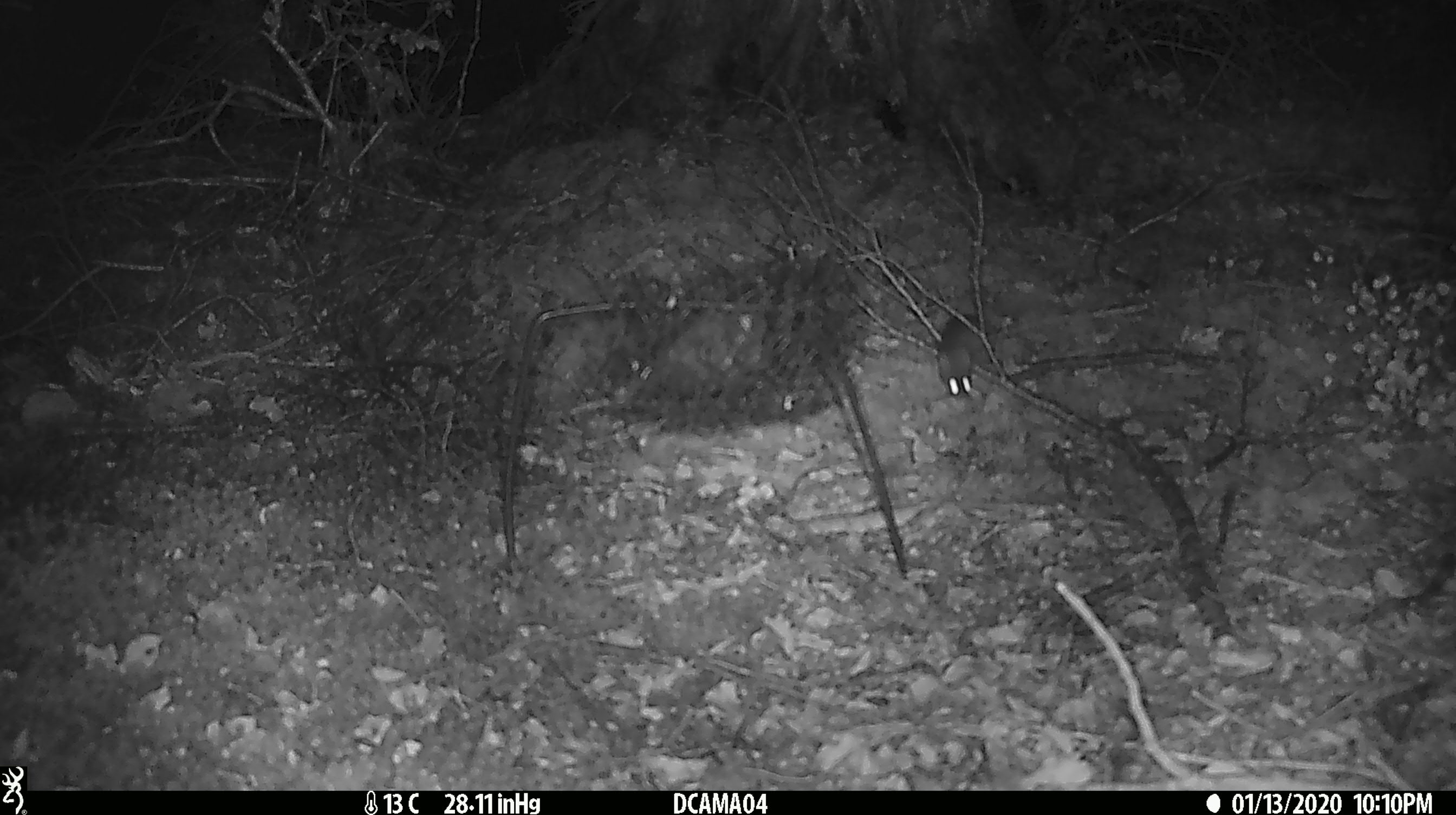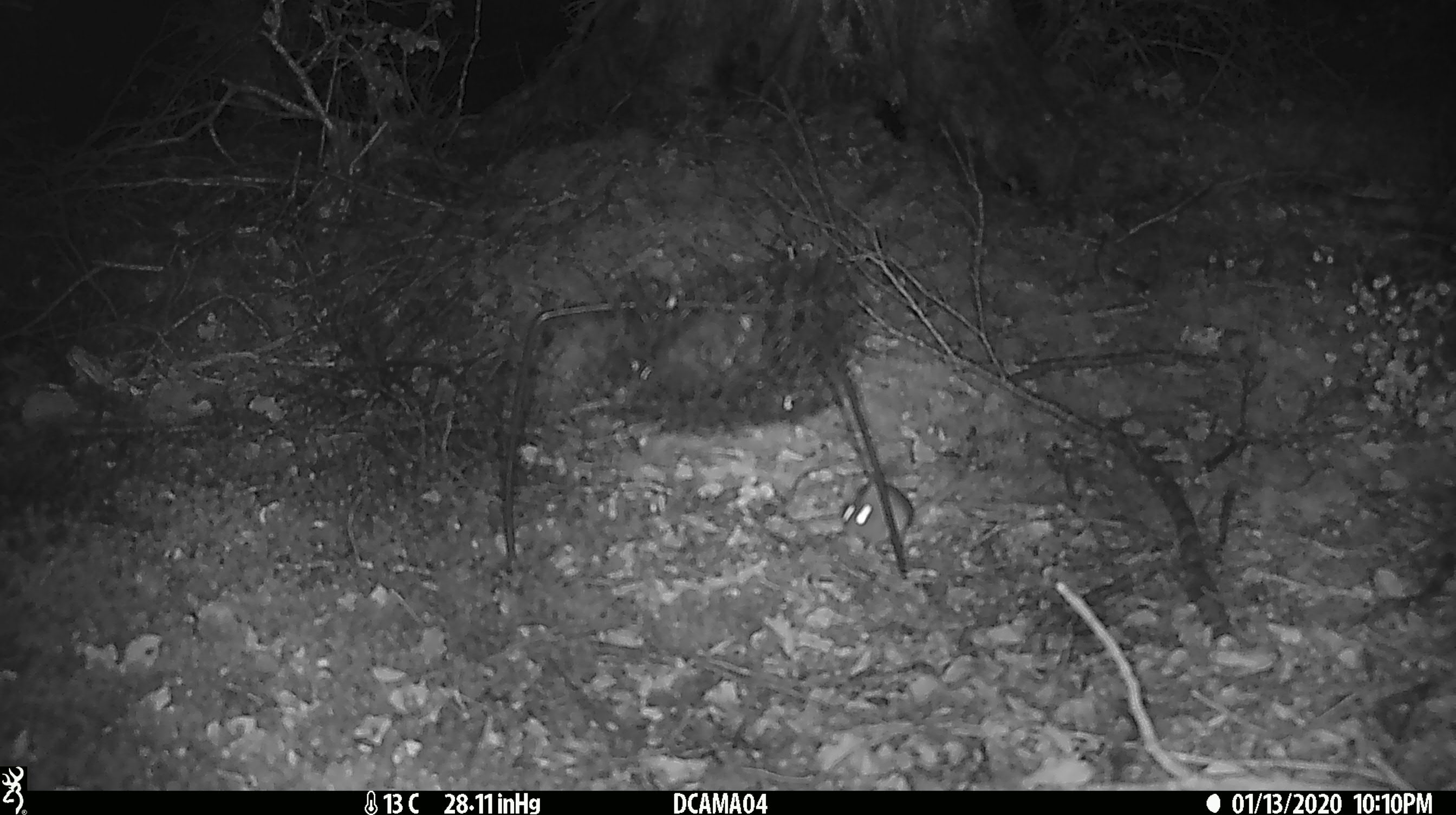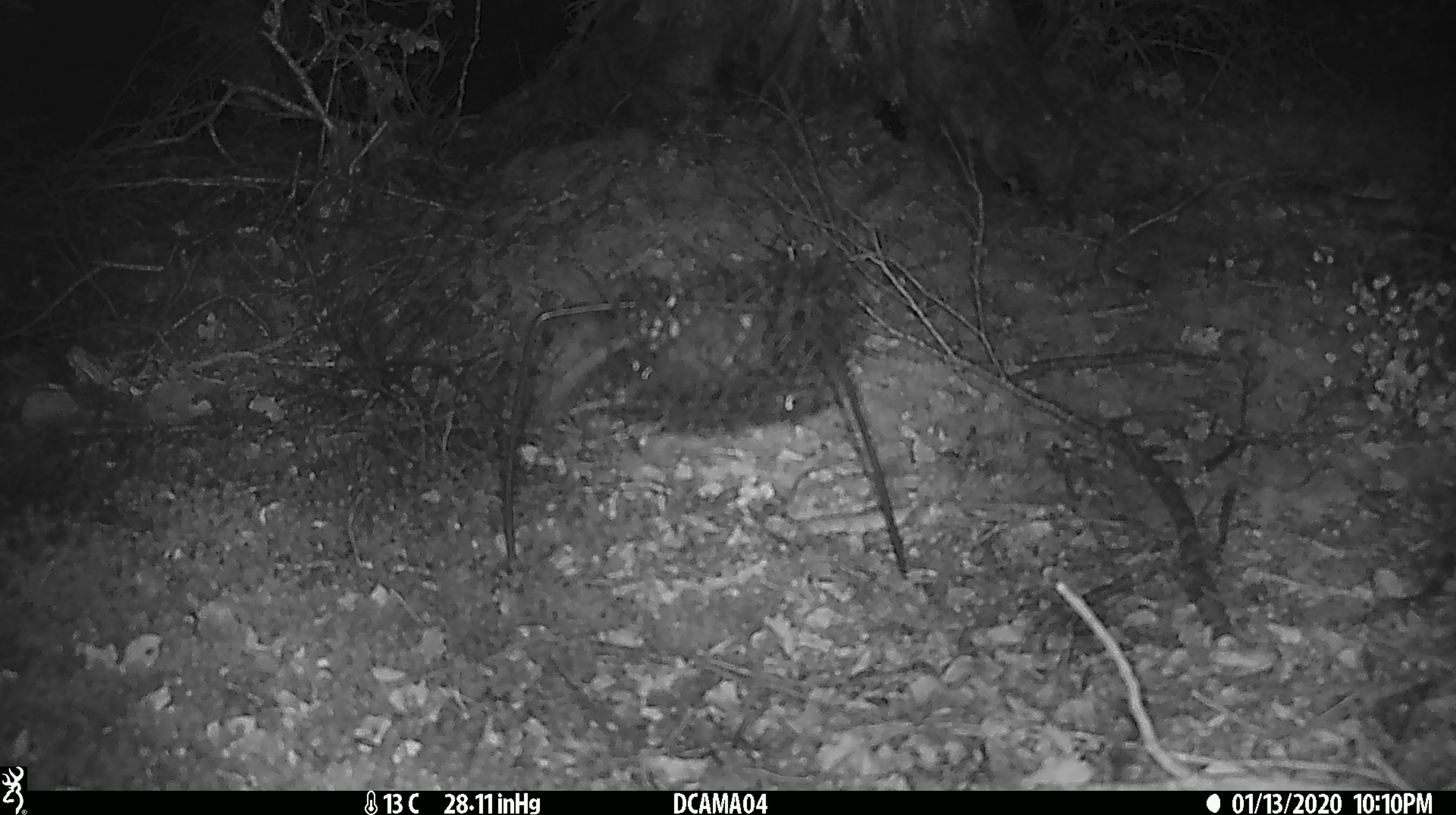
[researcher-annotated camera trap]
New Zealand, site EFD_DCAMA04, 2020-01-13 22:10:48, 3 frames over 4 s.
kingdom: Animalia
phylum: Chordata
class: Mammalia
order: Rodentia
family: Muridae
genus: Mus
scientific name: Mus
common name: mouse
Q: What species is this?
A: Mouse (Mus).